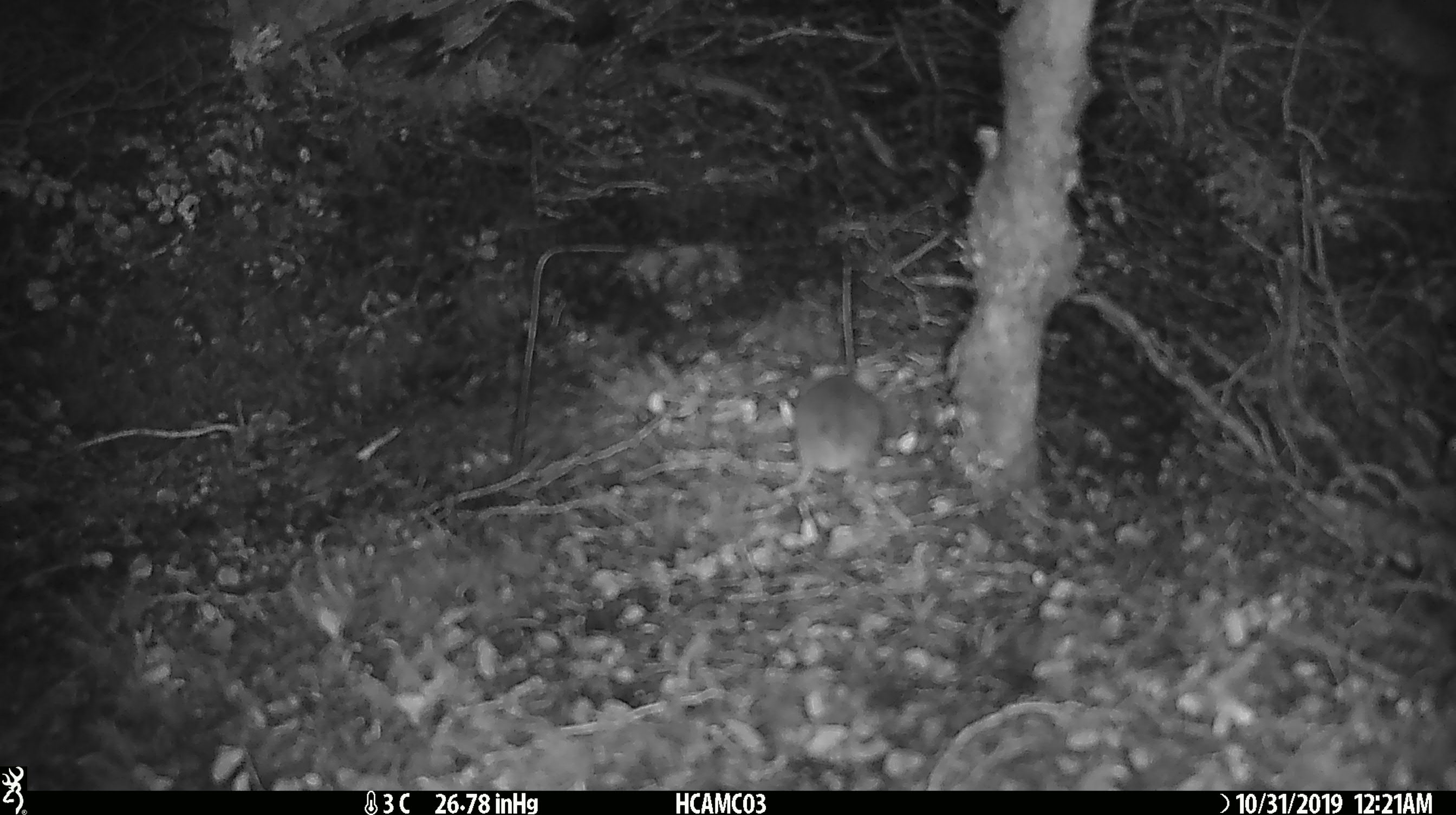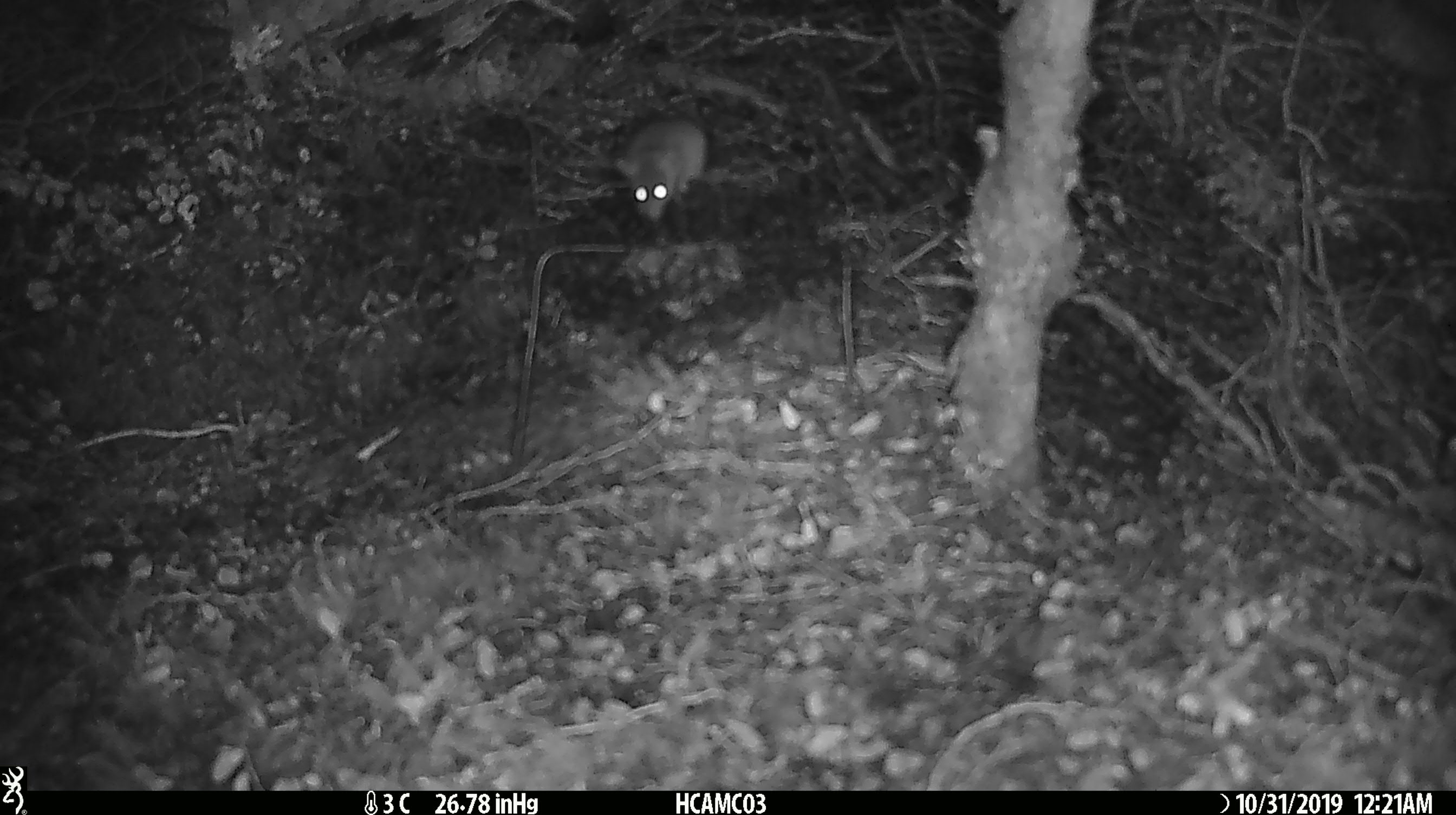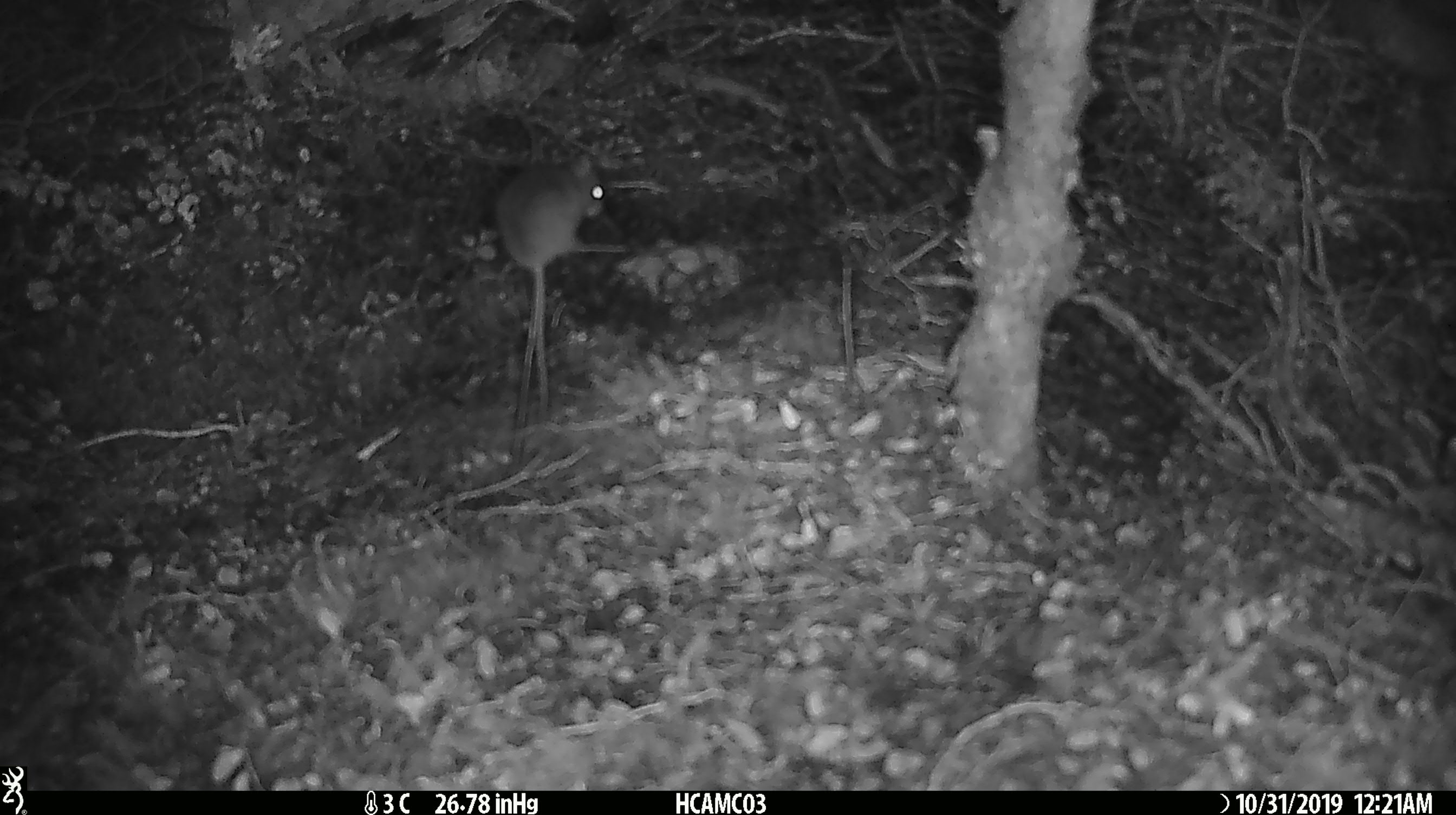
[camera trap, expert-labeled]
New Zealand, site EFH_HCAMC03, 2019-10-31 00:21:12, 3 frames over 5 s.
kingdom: Animalia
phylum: Chordata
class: Mammalia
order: Rodentia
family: Muridae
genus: Mus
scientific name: Mus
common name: mouse